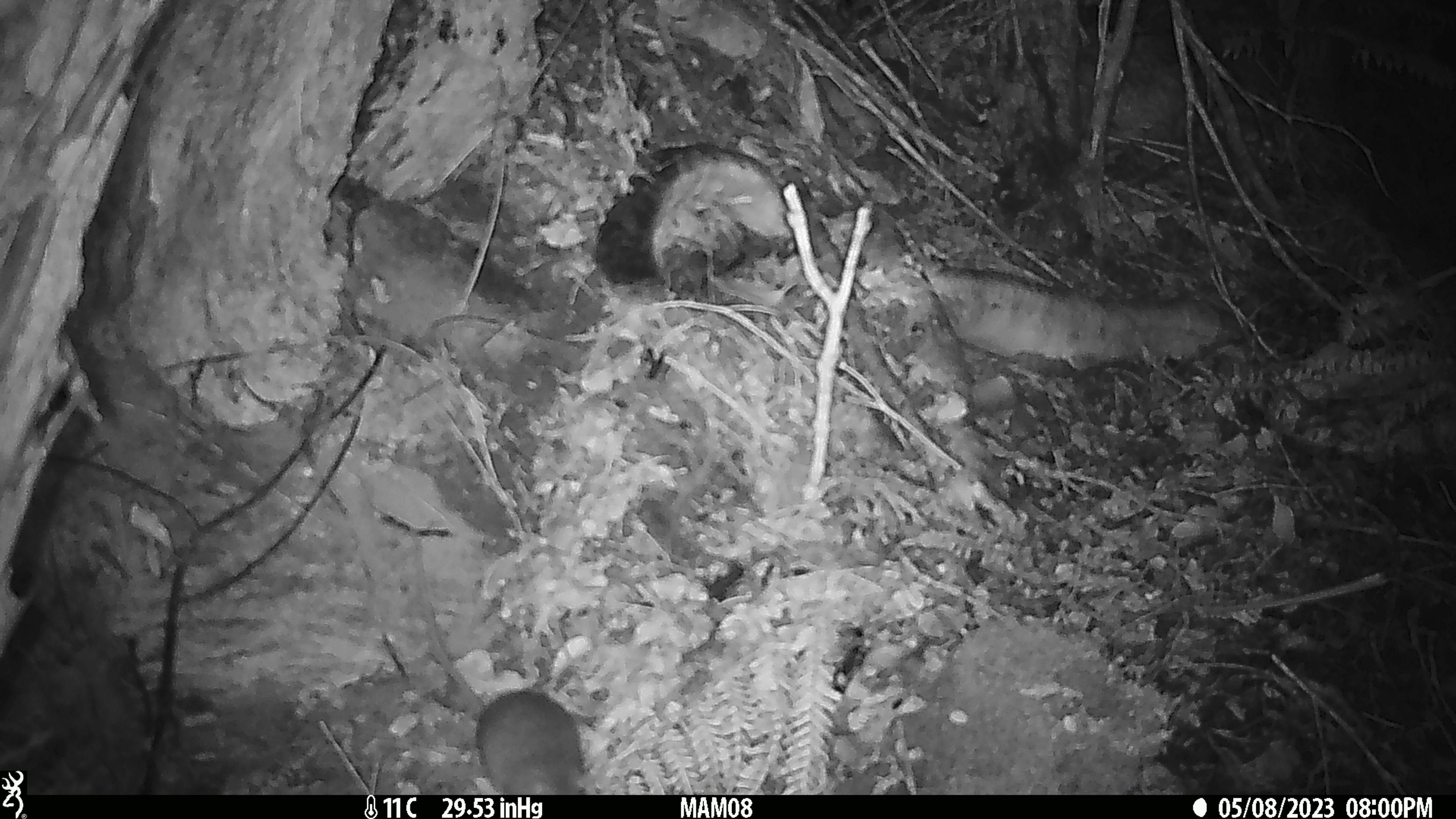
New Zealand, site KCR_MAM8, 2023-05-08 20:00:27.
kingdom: Animalia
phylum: Chordata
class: Mammalia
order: Rodentia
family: Muridae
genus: Rattus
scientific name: Rattus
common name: rat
Rat (Rattus).